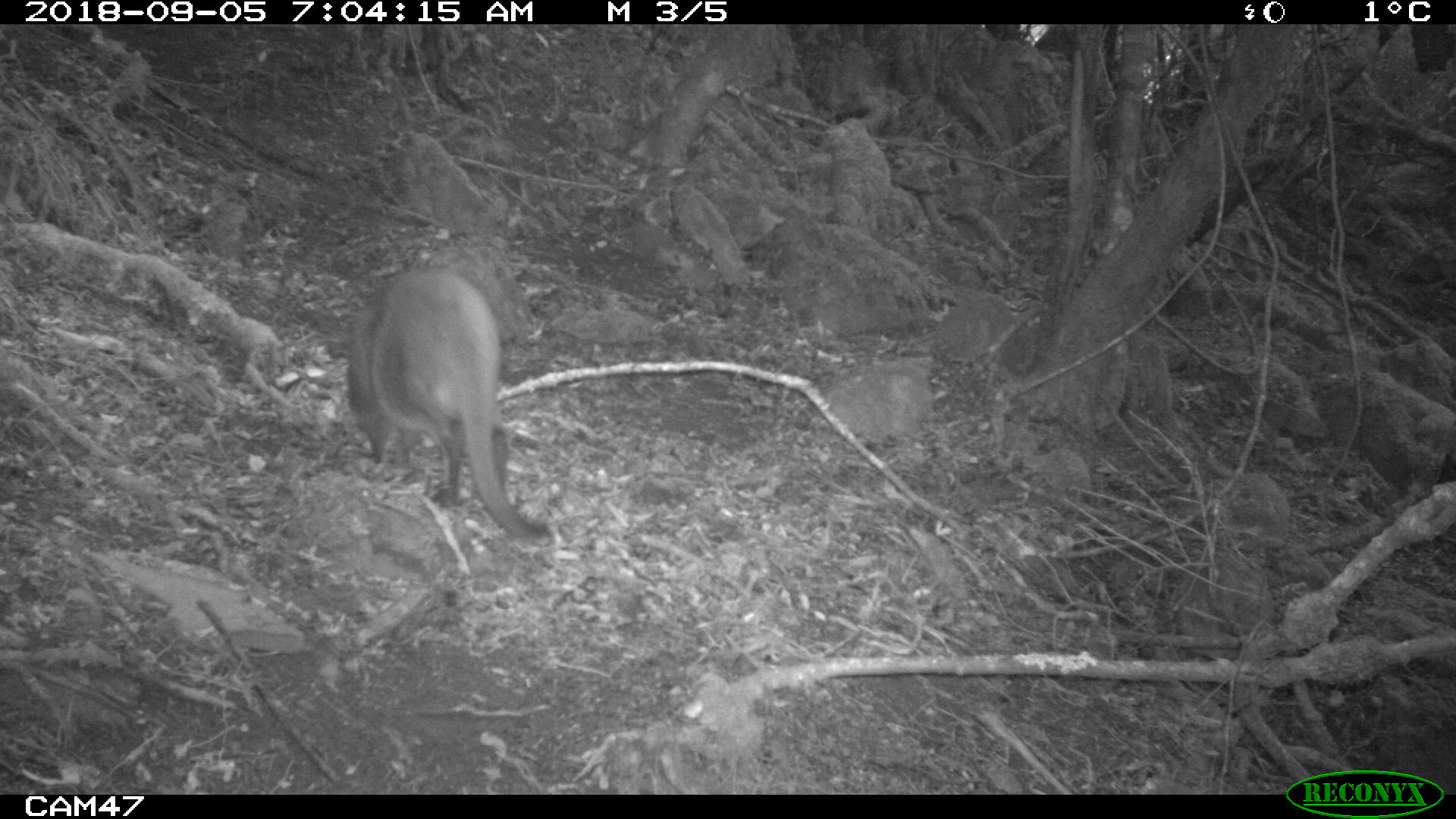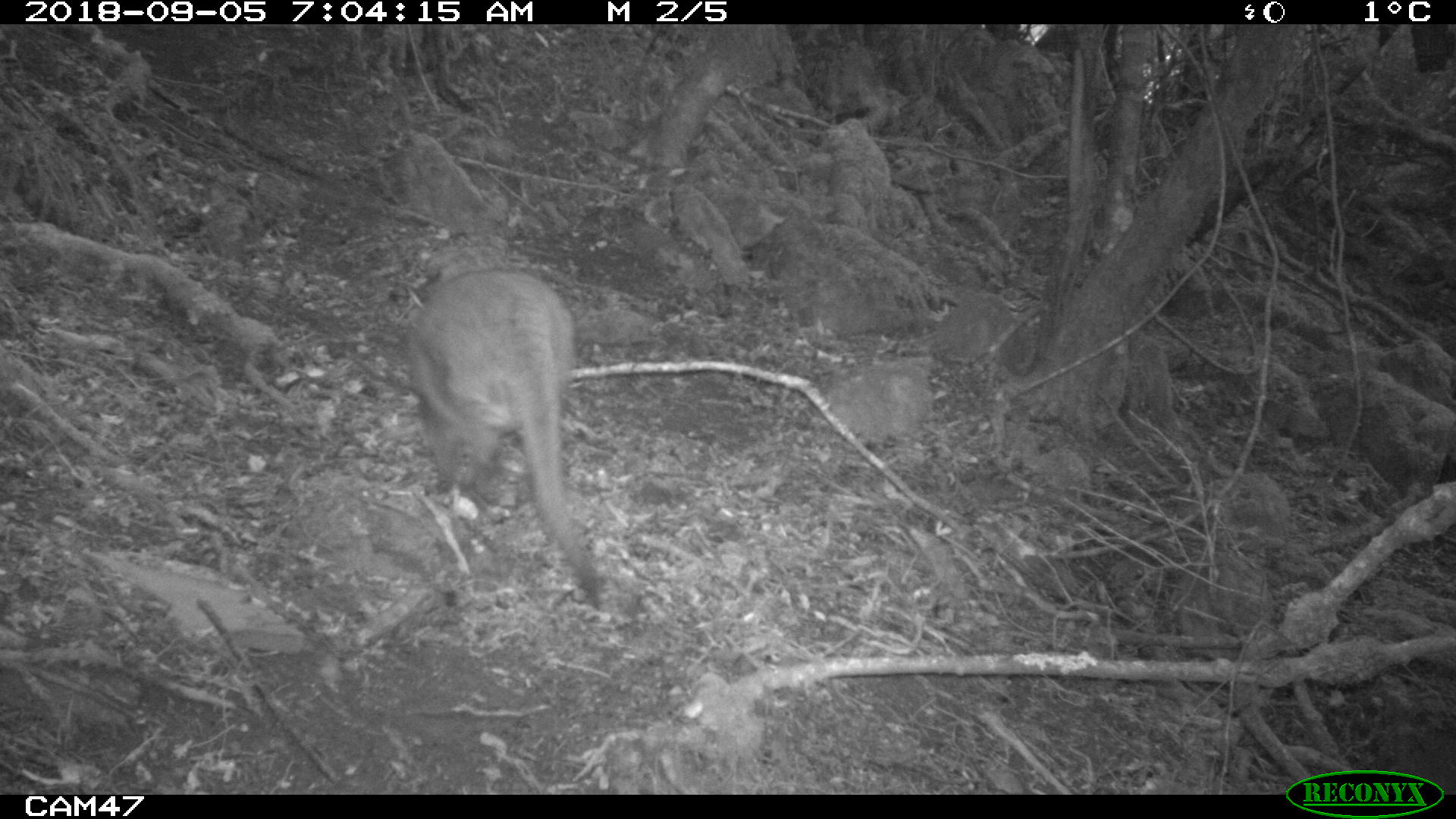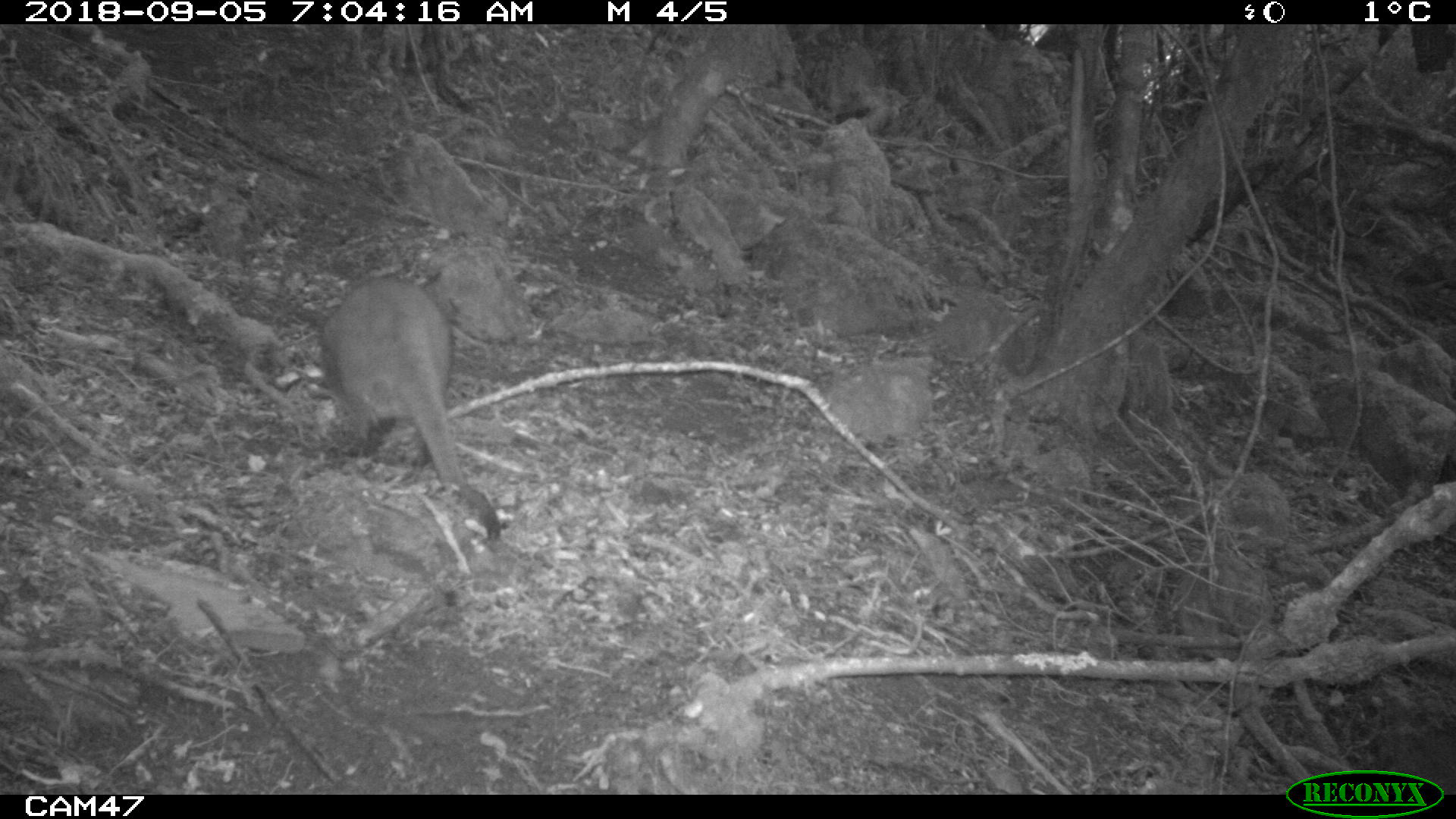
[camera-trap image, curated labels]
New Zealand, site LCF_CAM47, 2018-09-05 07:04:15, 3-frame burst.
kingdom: Animalia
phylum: Chordata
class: Mammalia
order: Diprotodontia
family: Macropodidae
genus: Notamacropus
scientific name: Notamacropus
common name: wallaby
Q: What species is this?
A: Wallaby (Notamacropus).